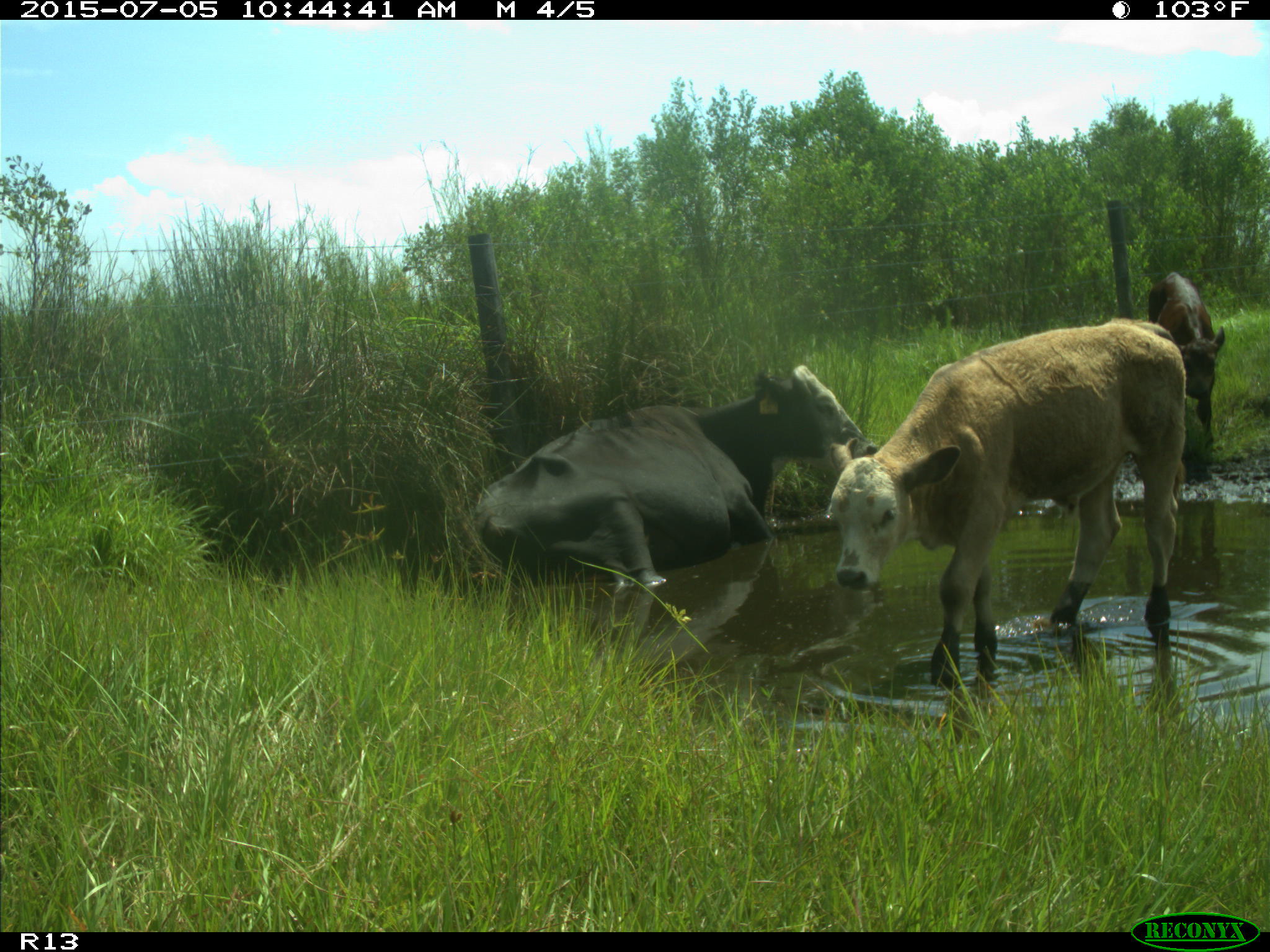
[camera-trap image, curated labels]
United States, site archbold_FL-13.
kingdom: Animalia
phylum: Chordata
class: Mammalia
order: Artiodactyla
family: Bovidae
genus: Bos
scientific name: Bos taurus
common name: domestic cow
Bos taurus (domestic cow).